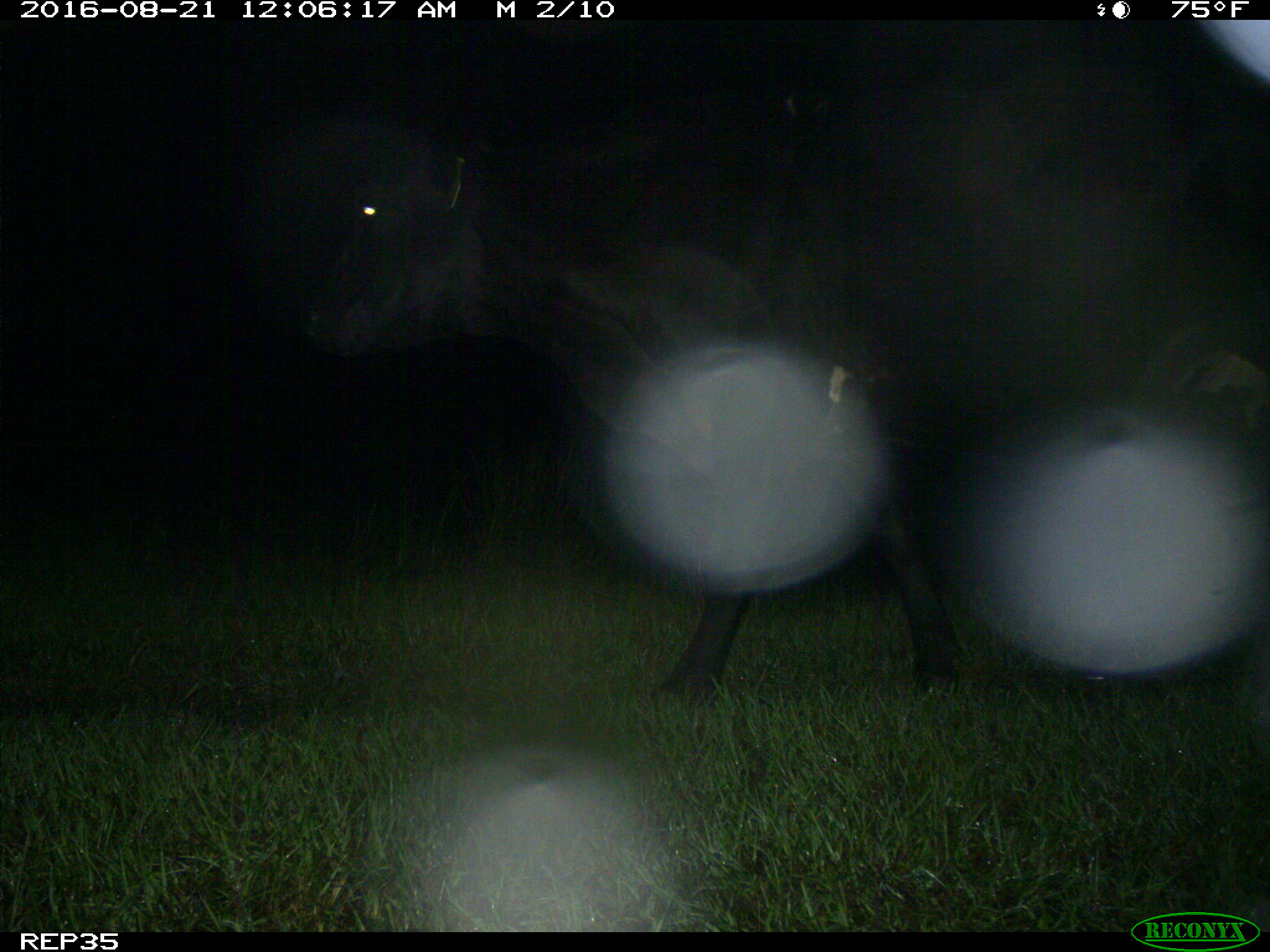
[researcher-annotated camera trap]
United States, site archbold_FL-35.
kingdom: Animalia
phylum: Chordata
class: Mammalia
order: Artiodactyla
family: Bovidae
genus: Bos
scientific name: Bos taurus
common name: domestic cow